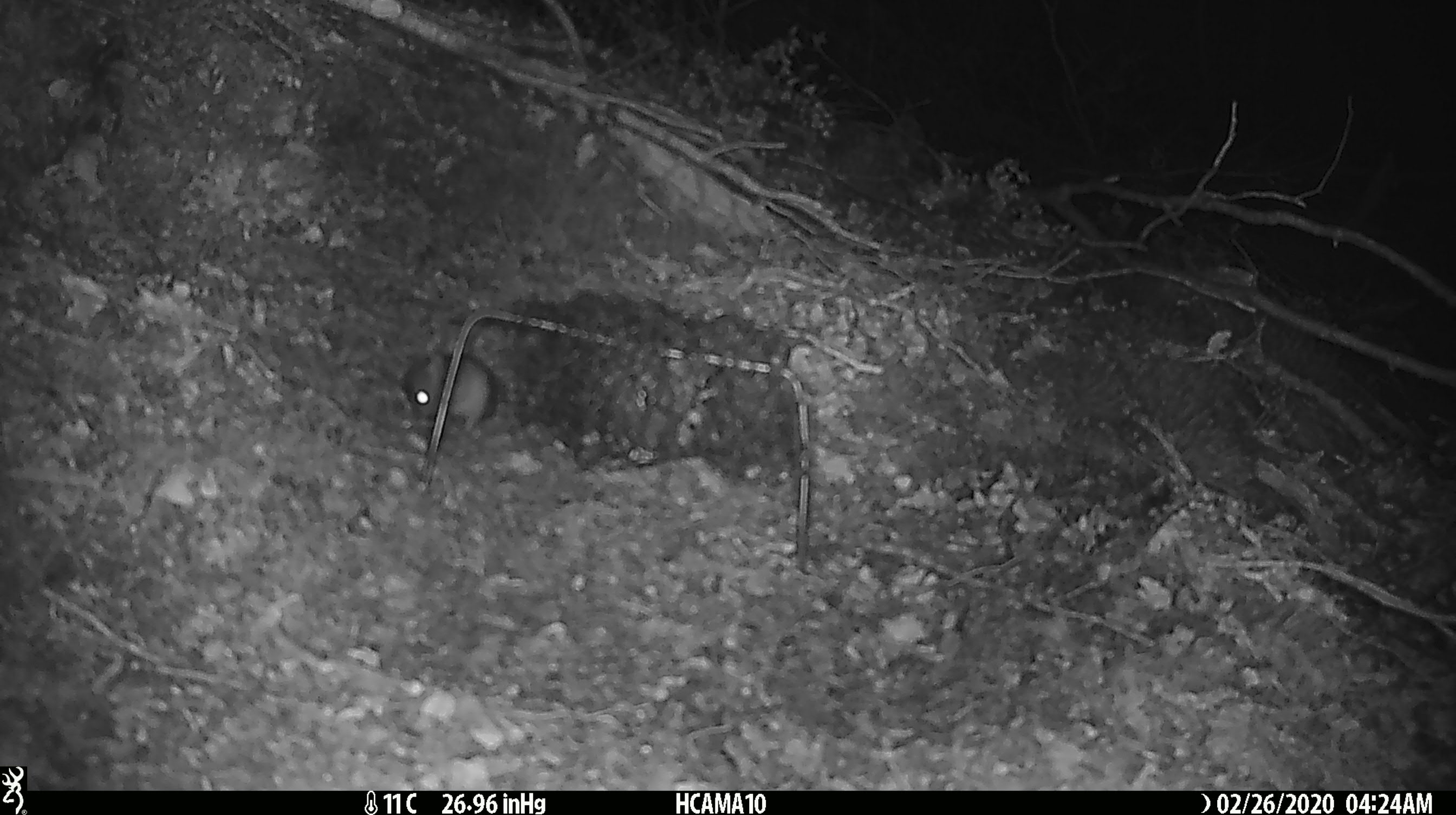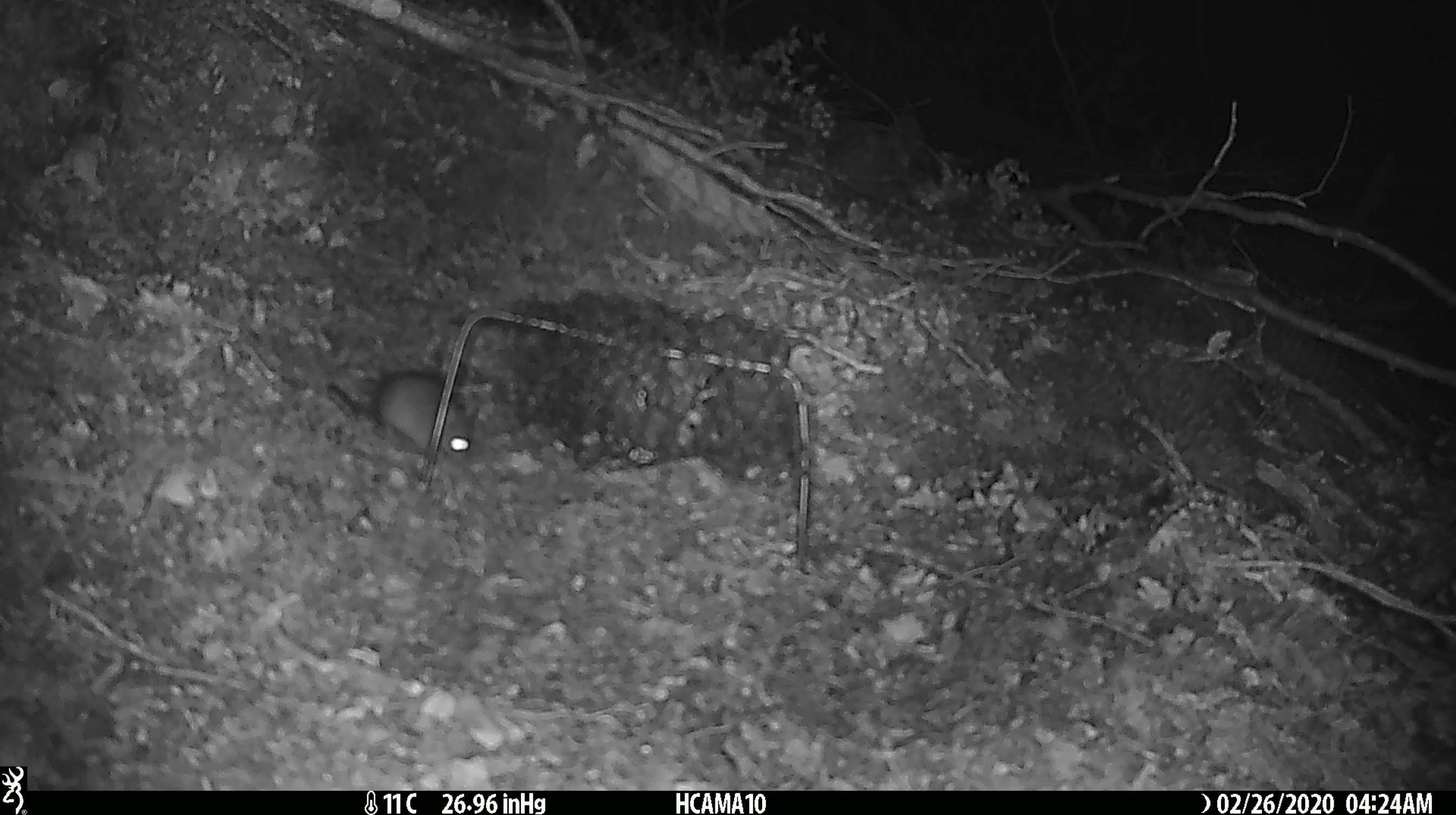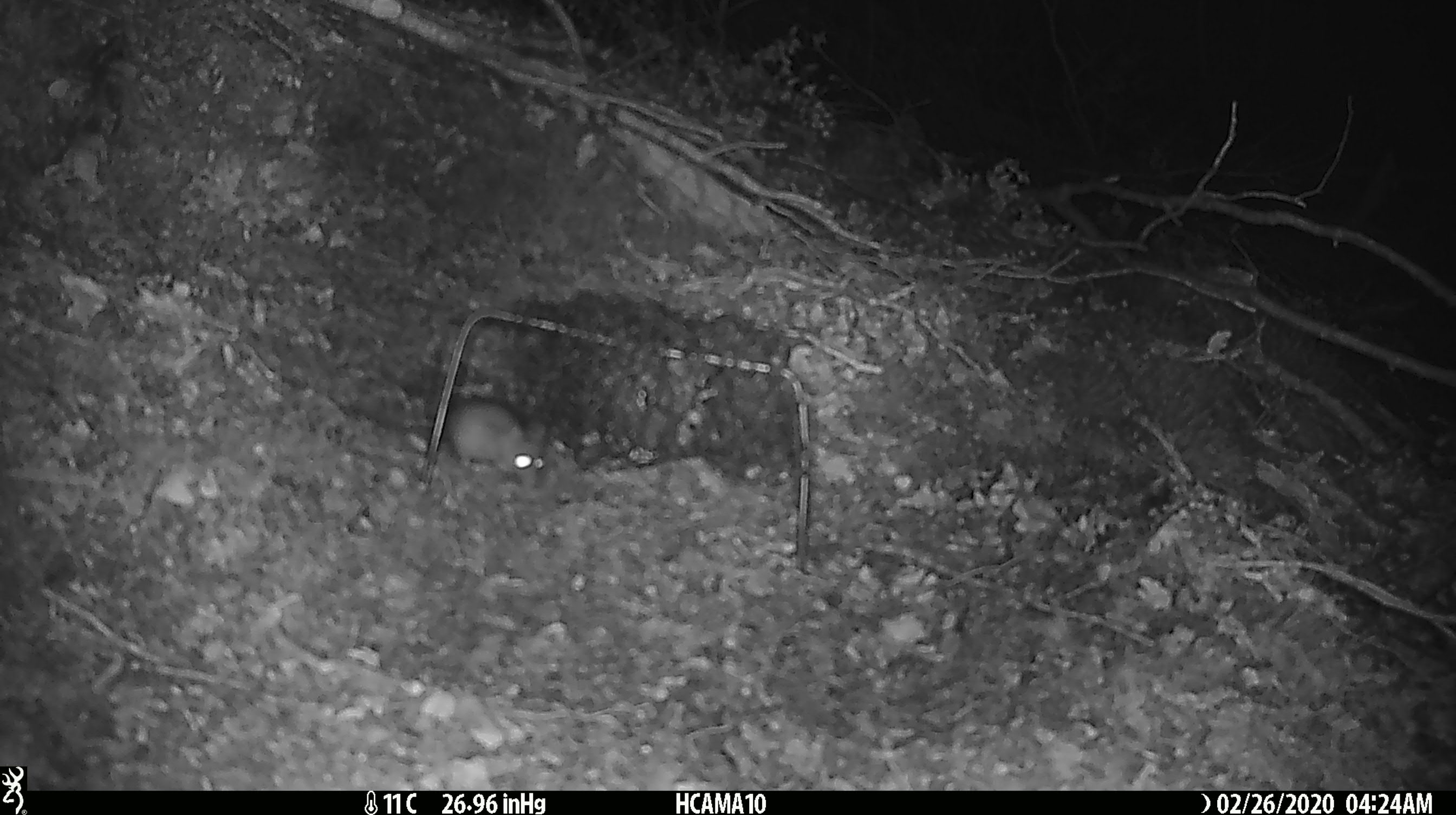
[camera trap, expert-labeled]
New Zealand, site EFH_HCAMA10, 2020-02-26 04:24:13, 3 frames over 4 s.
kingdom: Animalia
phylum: Chordata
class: Mammalia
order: Rodentia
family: Muridae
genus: Mus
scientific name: Mus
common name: mouse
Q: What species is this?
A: Mouse (Mus).